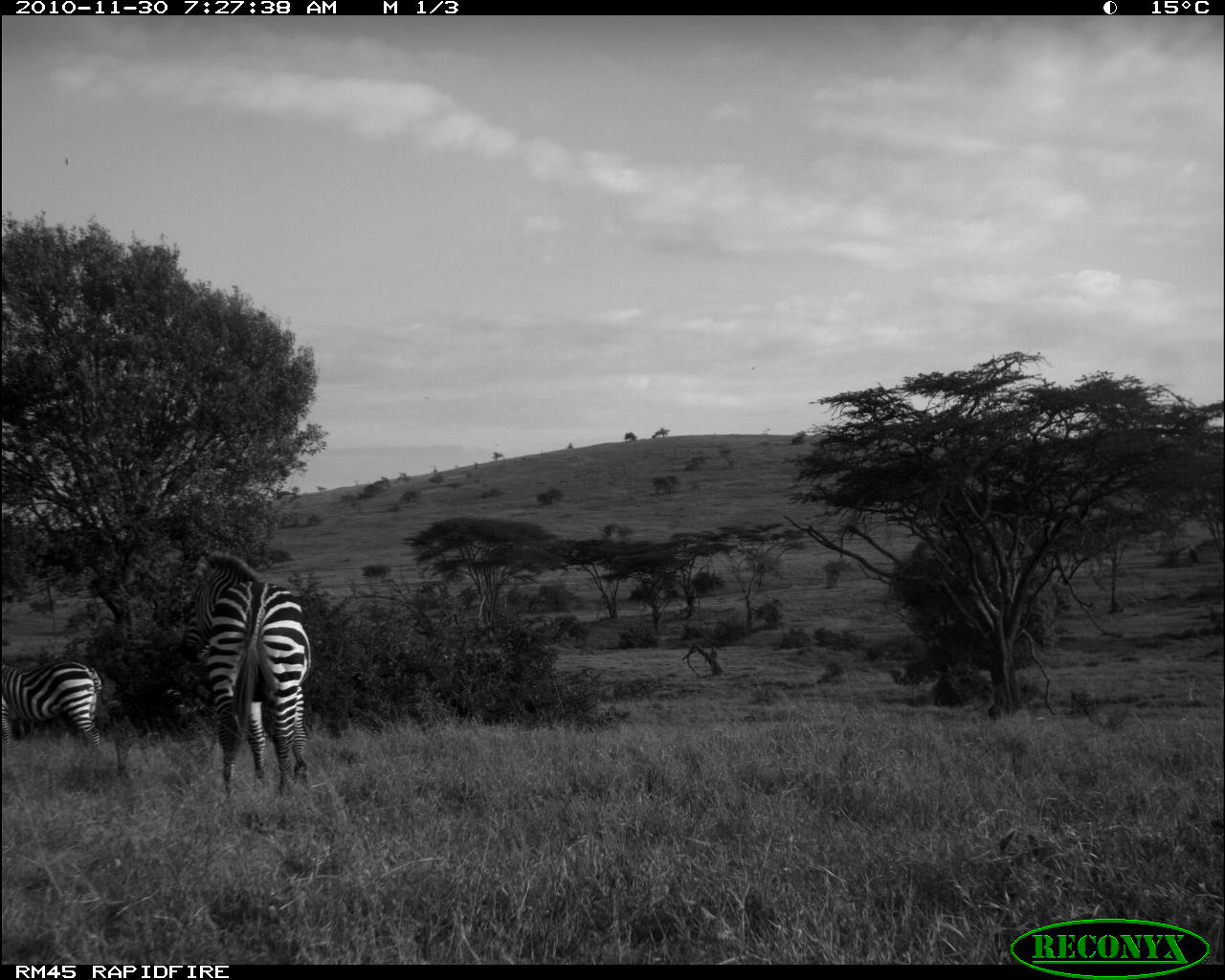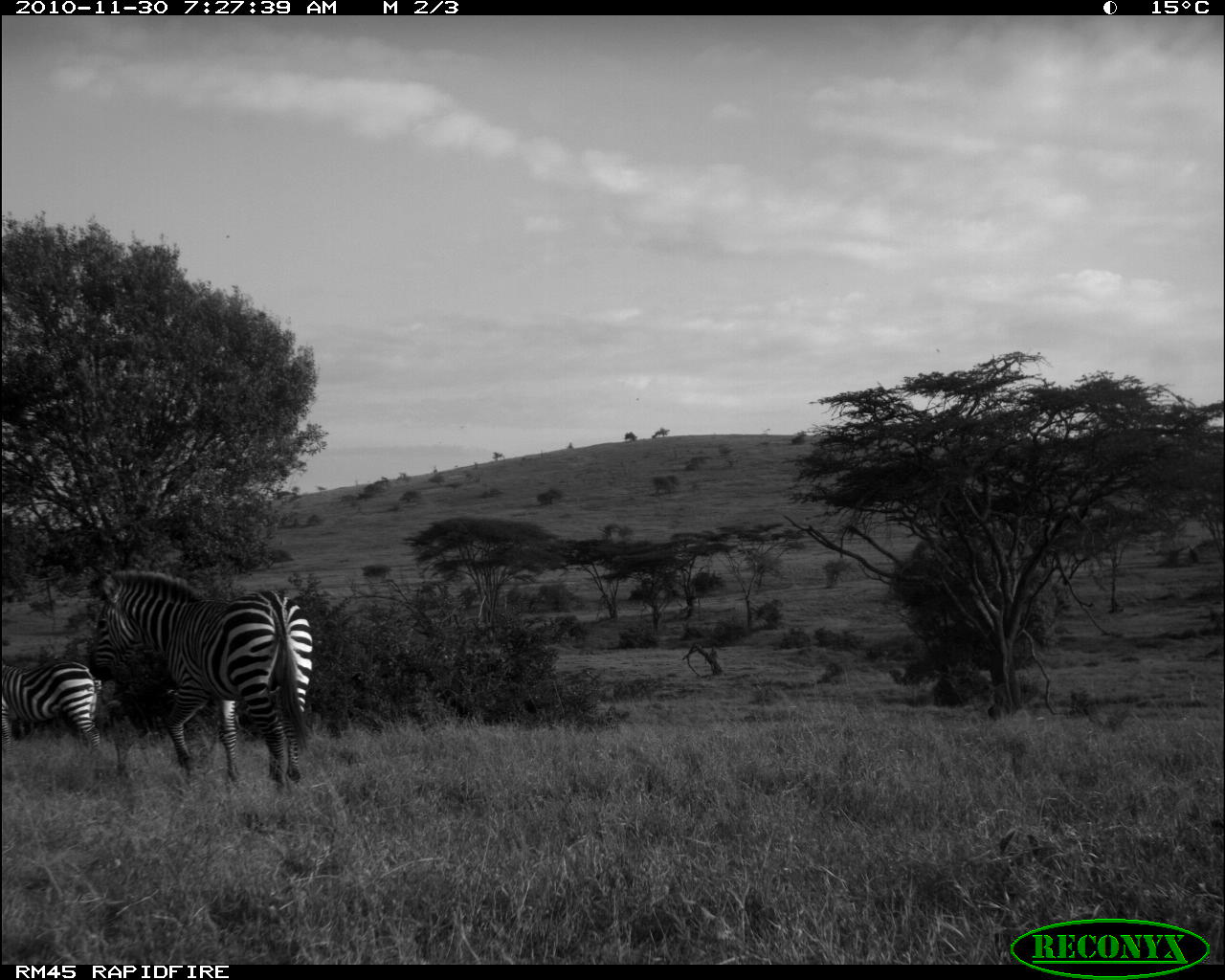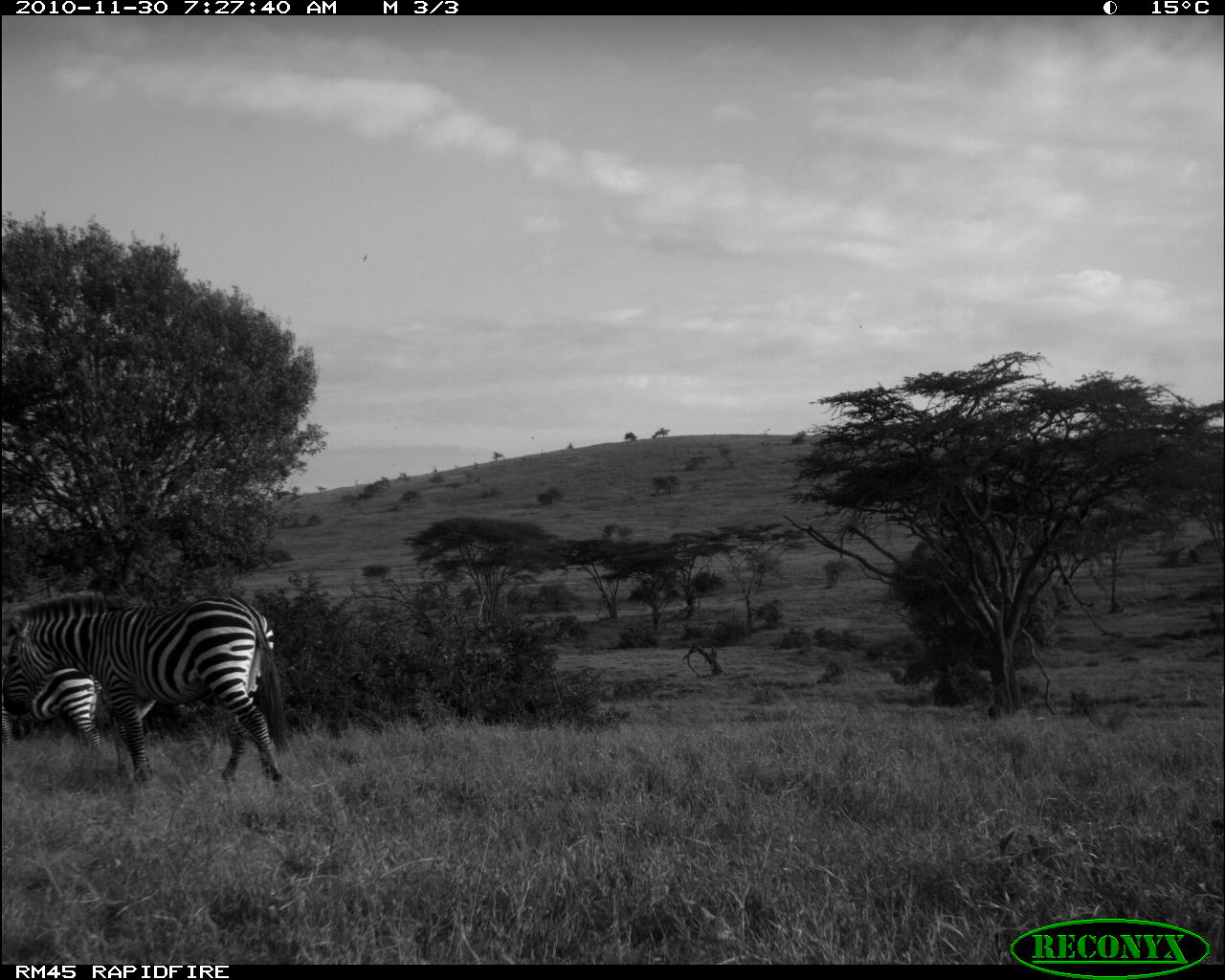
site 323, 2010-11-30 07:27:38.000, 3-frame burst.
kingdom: Animalia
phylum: Chordata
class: Mammalia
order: Perissodactyla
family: Equidae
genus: Equus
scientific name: Equus quagga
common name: plains zebra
Equus quagga (plains zebra), count 2.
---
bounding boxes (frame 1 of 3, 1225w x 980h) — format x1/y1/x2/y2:
equus quagga: 178/546/313/801; 0/655/103/755